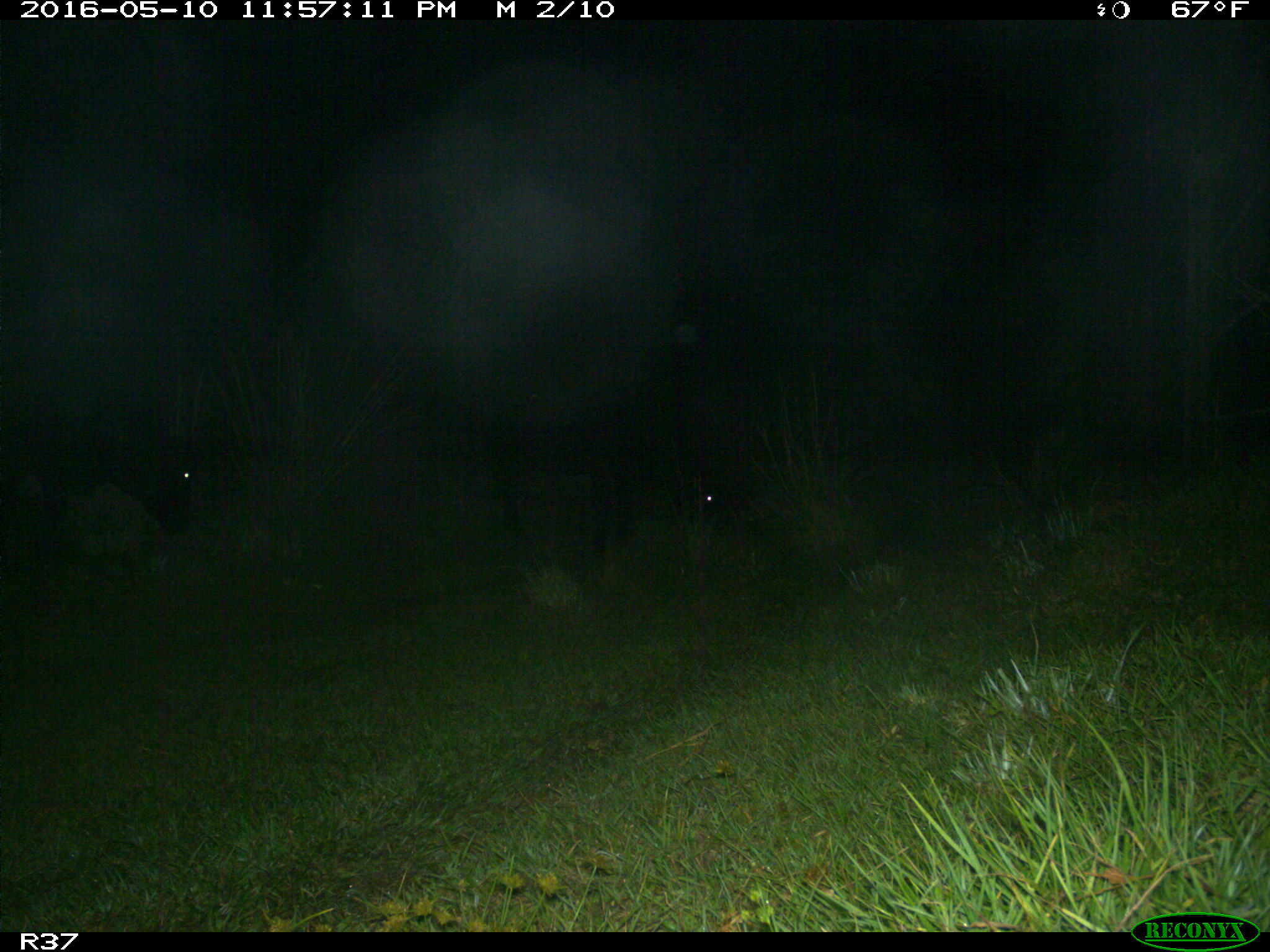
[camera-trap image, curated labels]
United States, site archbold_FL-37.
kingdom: Animalia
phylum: Chordata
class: Mammalia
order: Artiodactyla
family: Bovidae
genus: Bos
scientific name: Bos taurus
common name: domestic cow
Bos taurus (domestic cow).